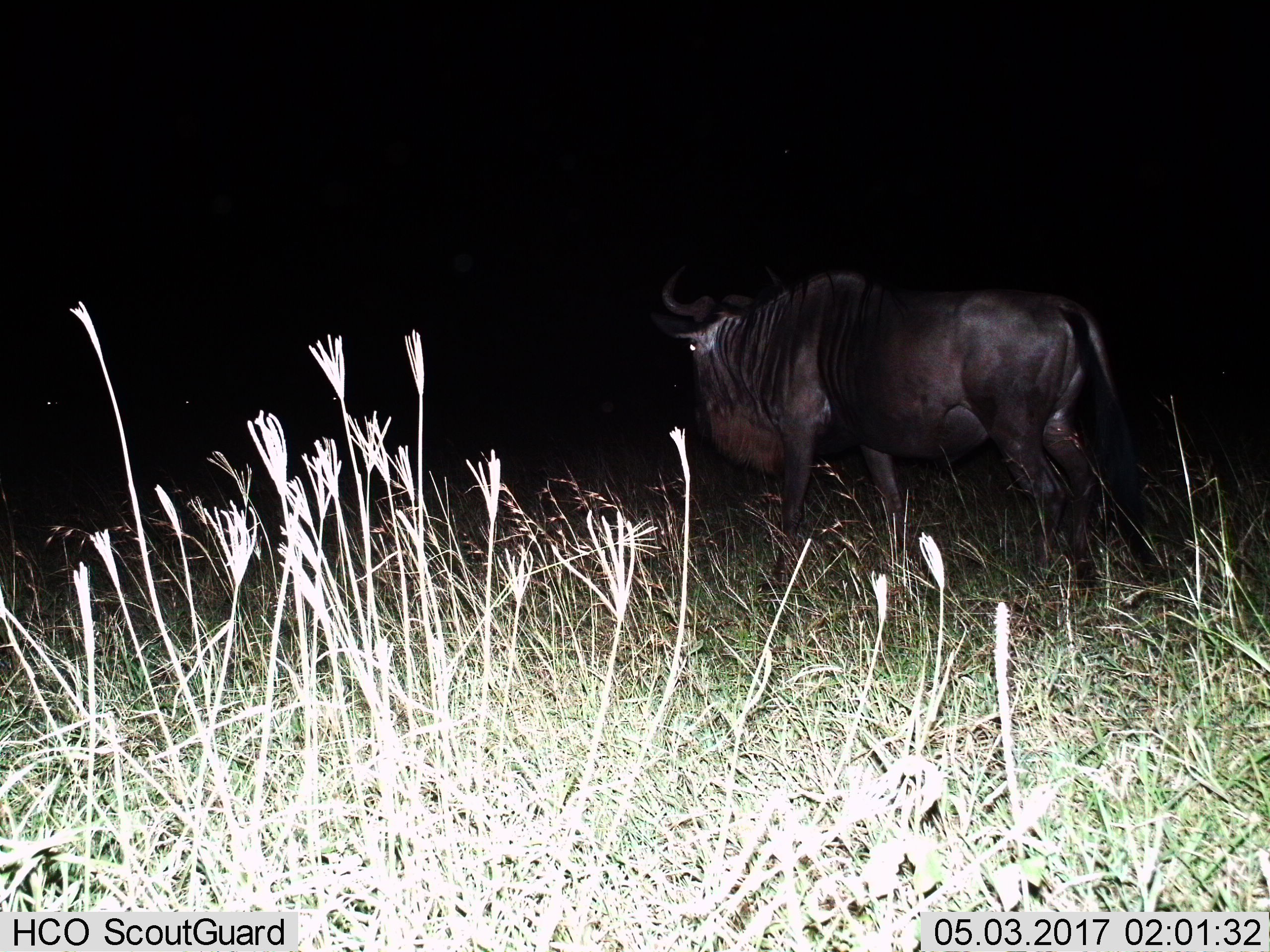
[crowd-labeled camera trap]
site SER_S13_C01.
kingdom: Animalia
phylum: Chordata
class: Mammalia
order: Artiodactyla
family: Bovidae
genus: Connochaetes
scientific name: Connochaetes taurinus taurinus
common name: blue wildebeest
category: wildebeestblue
Wildebeestblue (blue wildebeest) (Connochaetes taurinus taurinus), count 1. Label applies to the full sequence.